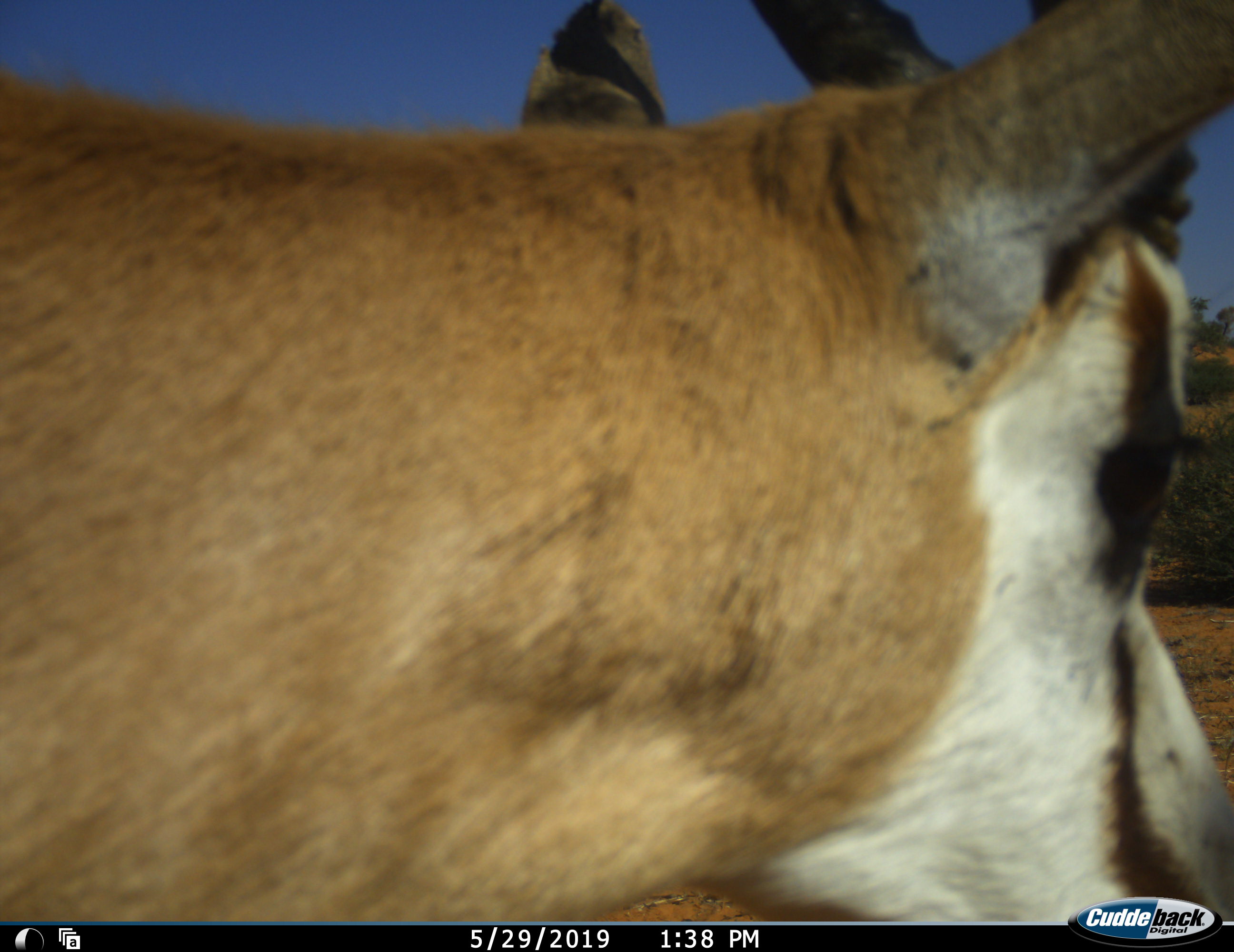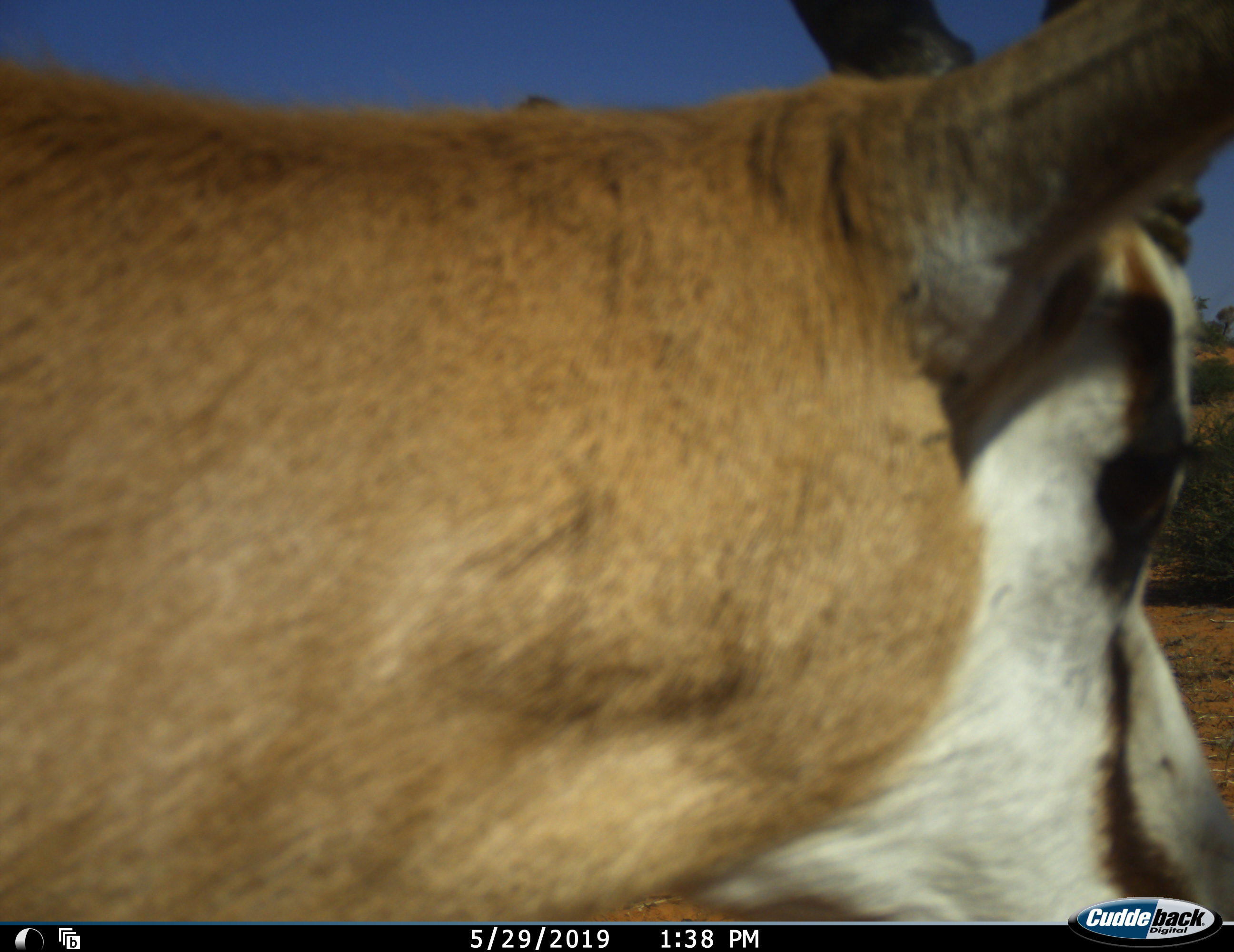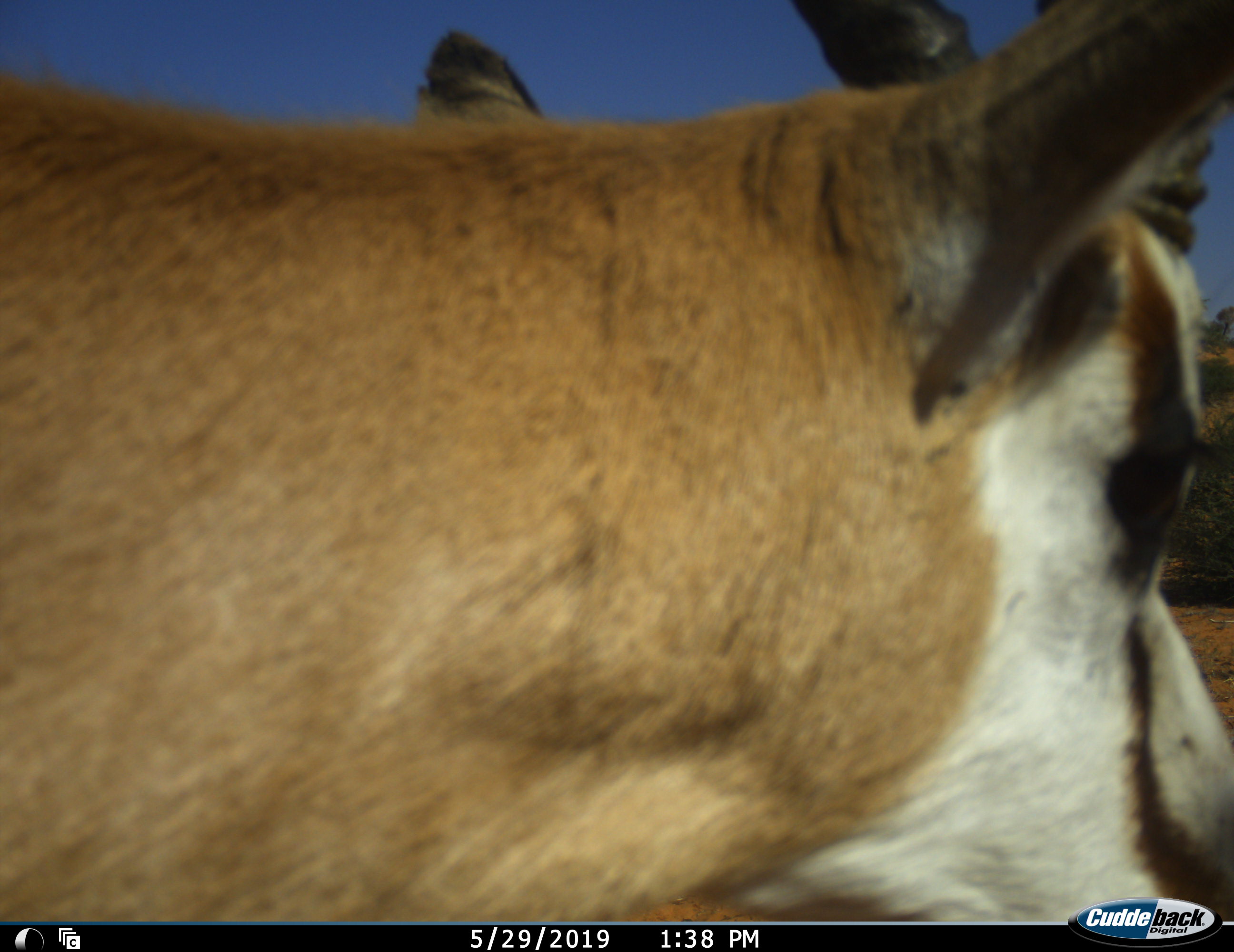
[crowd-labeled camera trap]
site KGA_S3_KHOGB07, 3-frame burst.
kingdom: Animalia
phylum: Chordata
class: Mammalia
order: Artiodactyla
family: Bovidae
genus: Antidorcas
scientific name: Antidorcas marsupialis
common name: springbok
Springbok (Antidorcas marsupialis), count 1. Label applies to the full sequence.